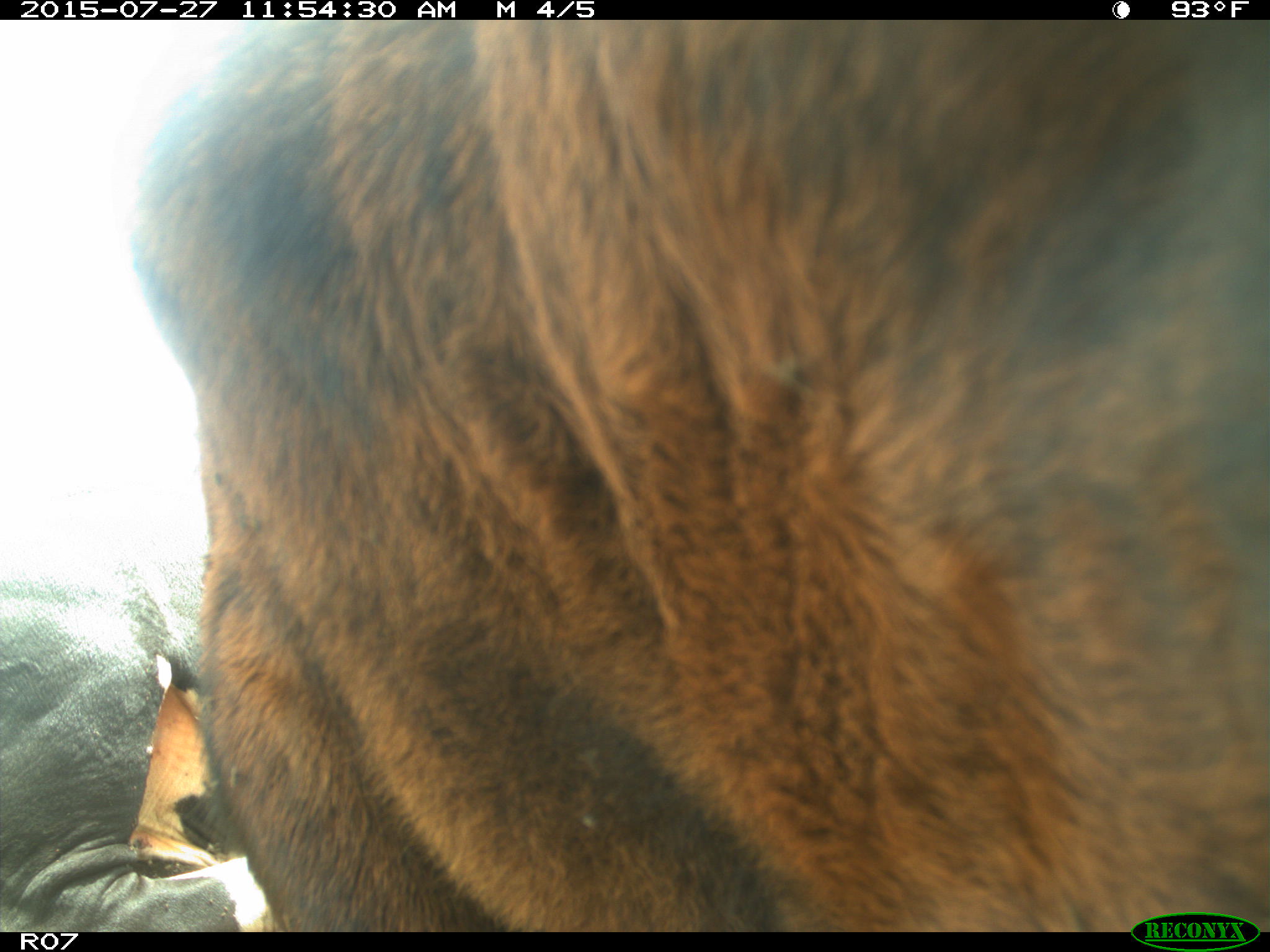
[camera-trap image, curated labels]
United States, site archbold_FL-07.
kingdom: Animalia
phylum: Chordata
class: Mammalia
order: Artiodactyla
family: Bovidae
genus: Bos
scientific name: Bos taurus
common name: domestic cow